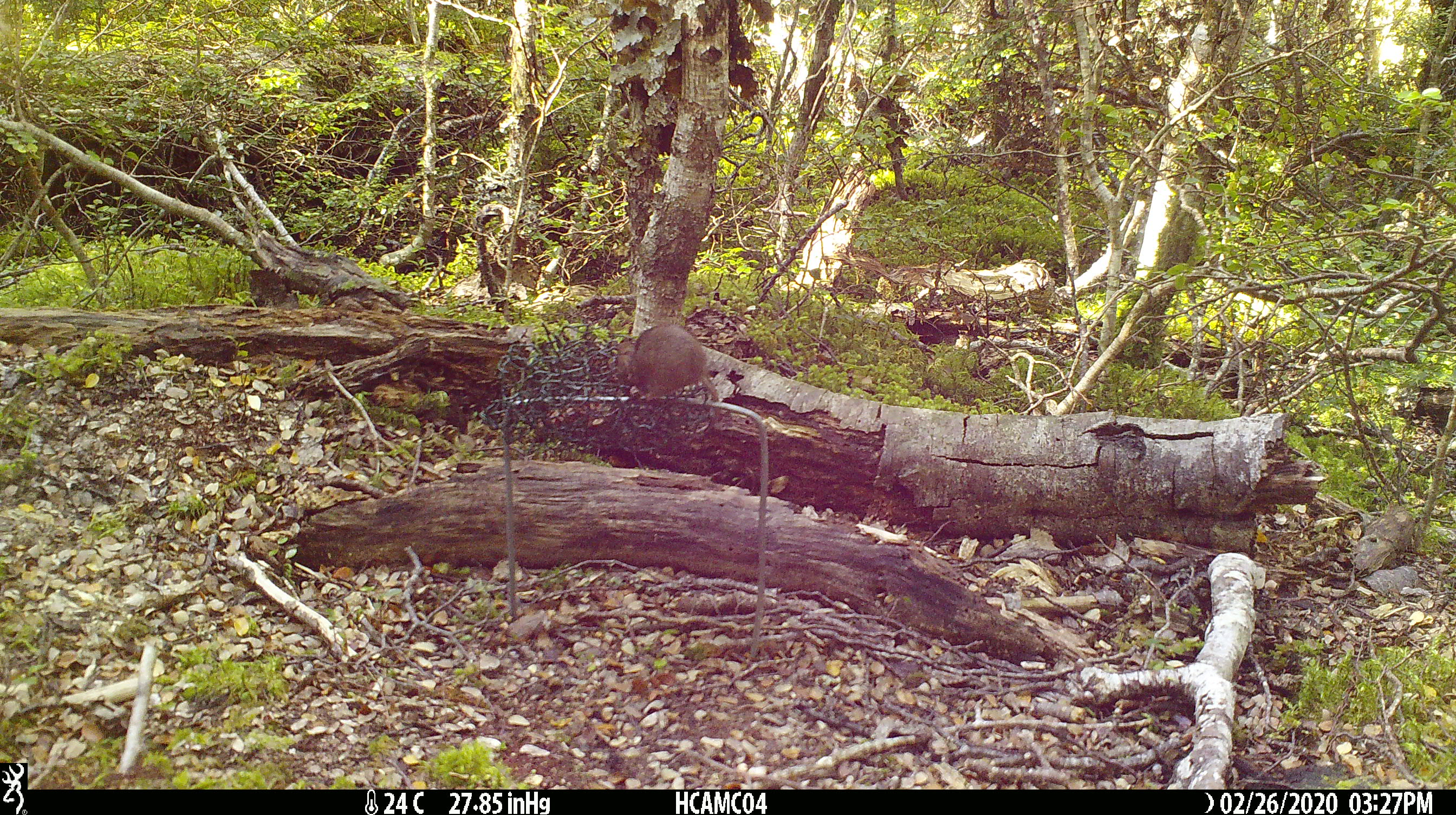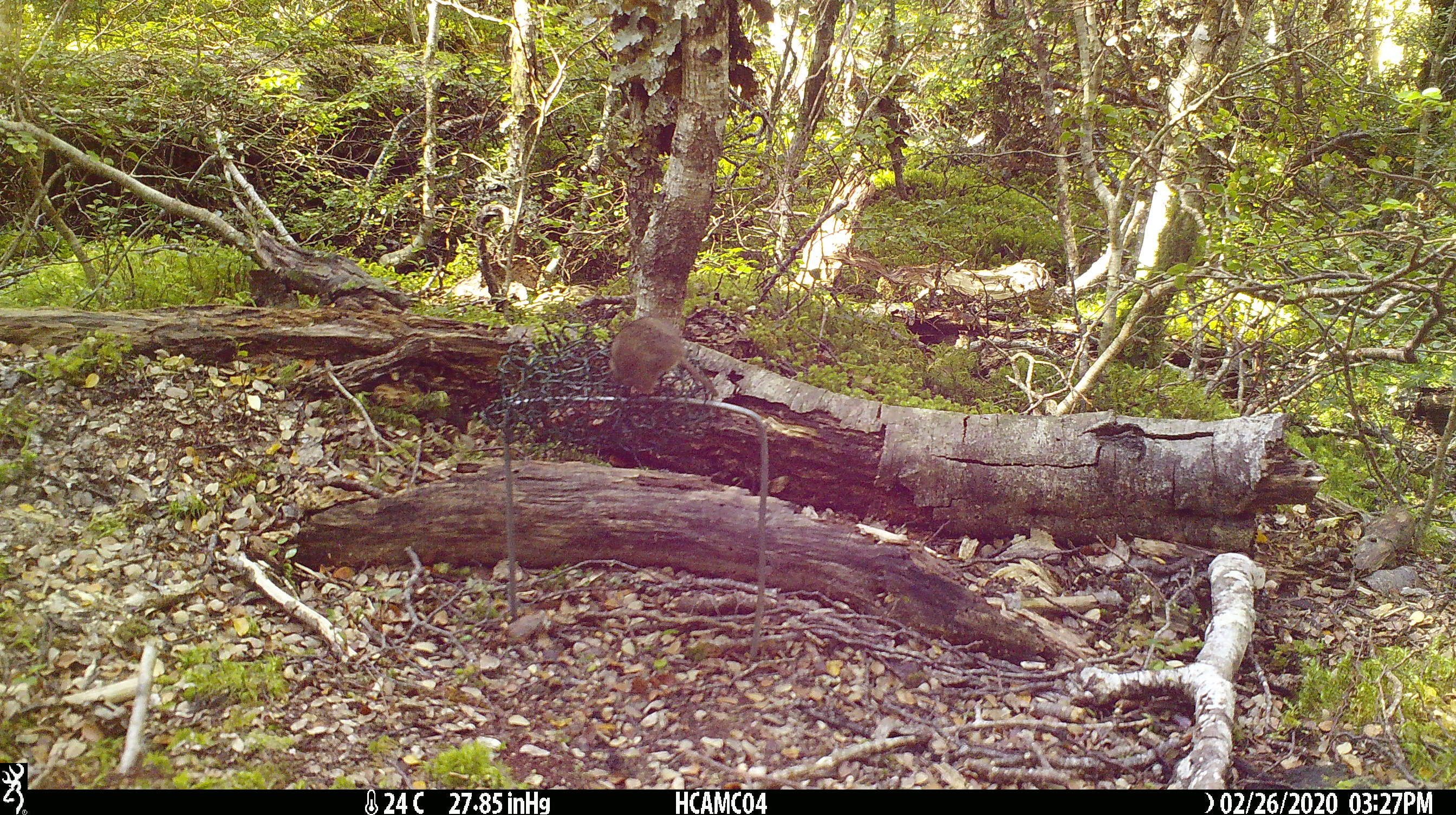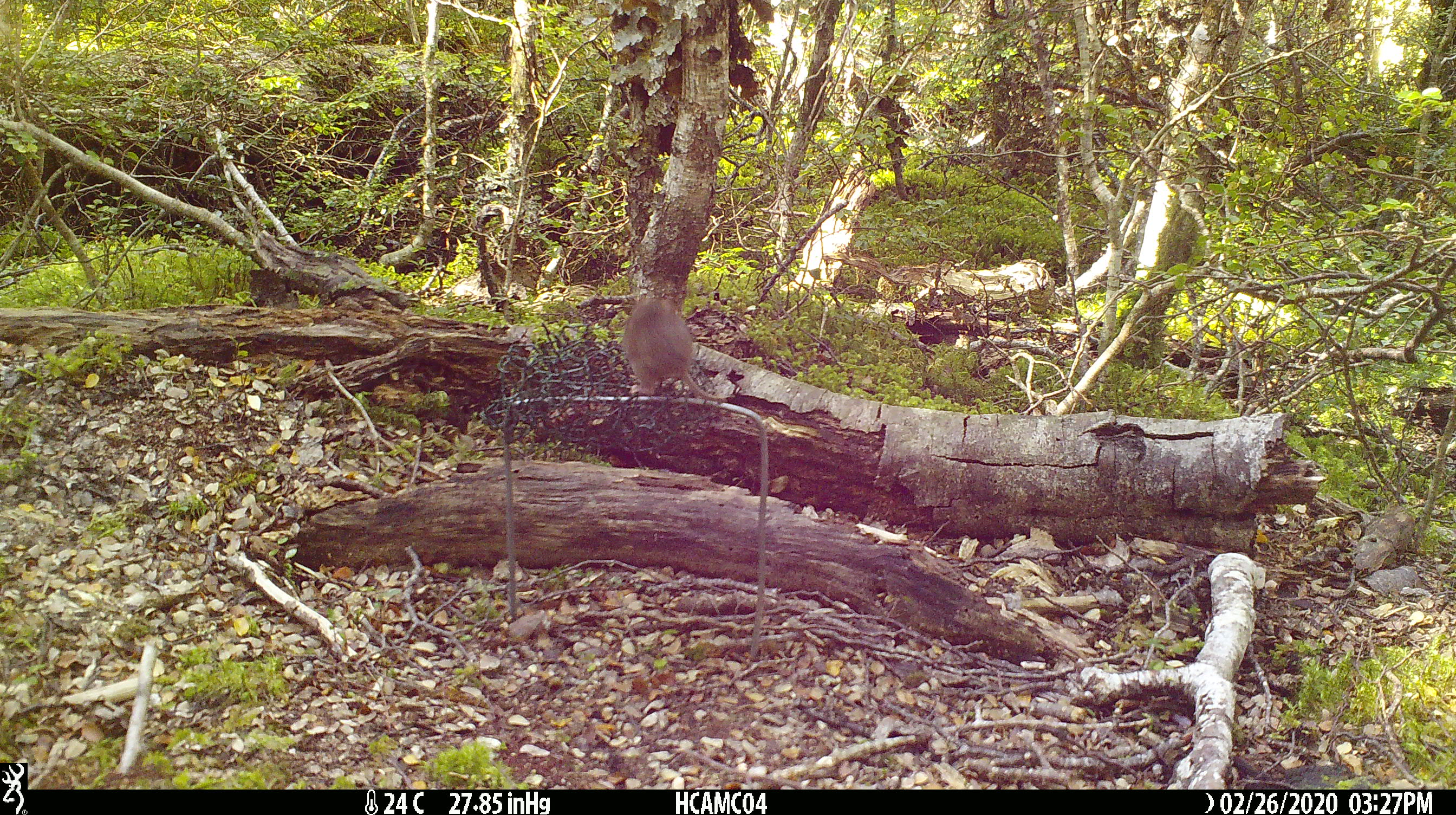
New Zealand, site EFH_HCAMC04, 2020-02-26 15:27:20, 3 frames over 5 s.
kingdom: Animalia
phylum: Chordata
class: Mammalia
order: Rodentia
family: Muridae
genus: Mus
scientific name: Mus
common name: mouse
Mouse (Mus).